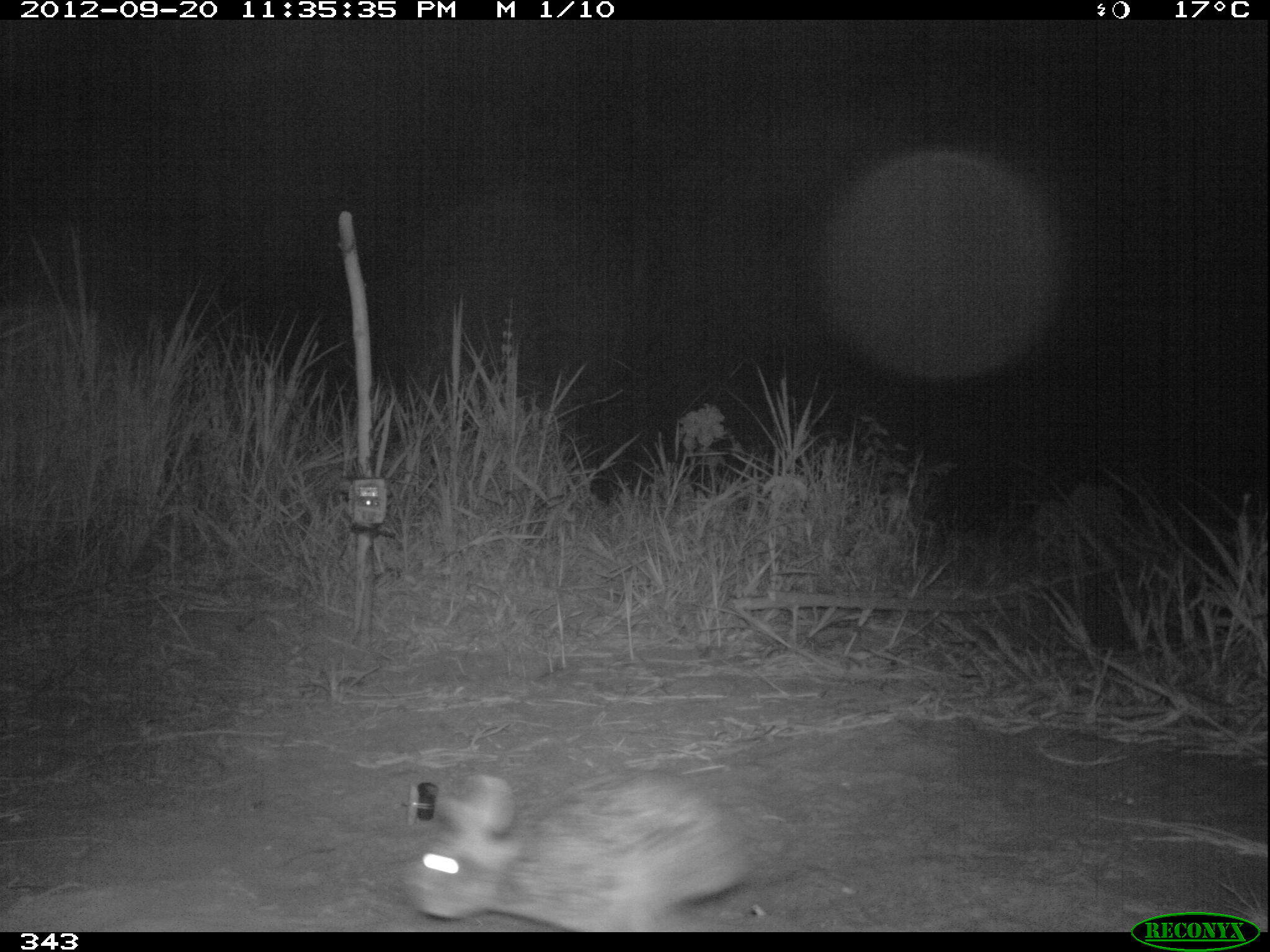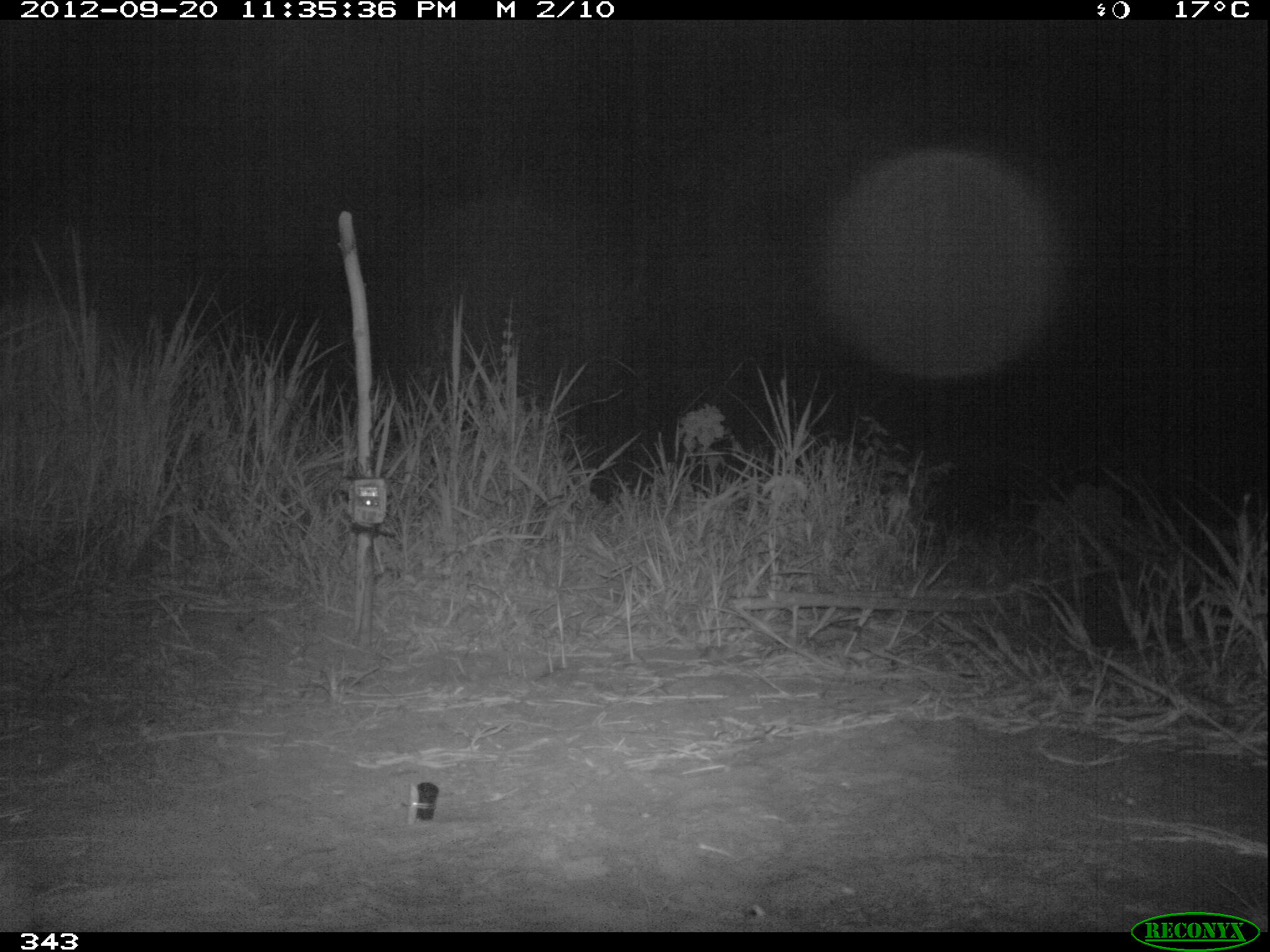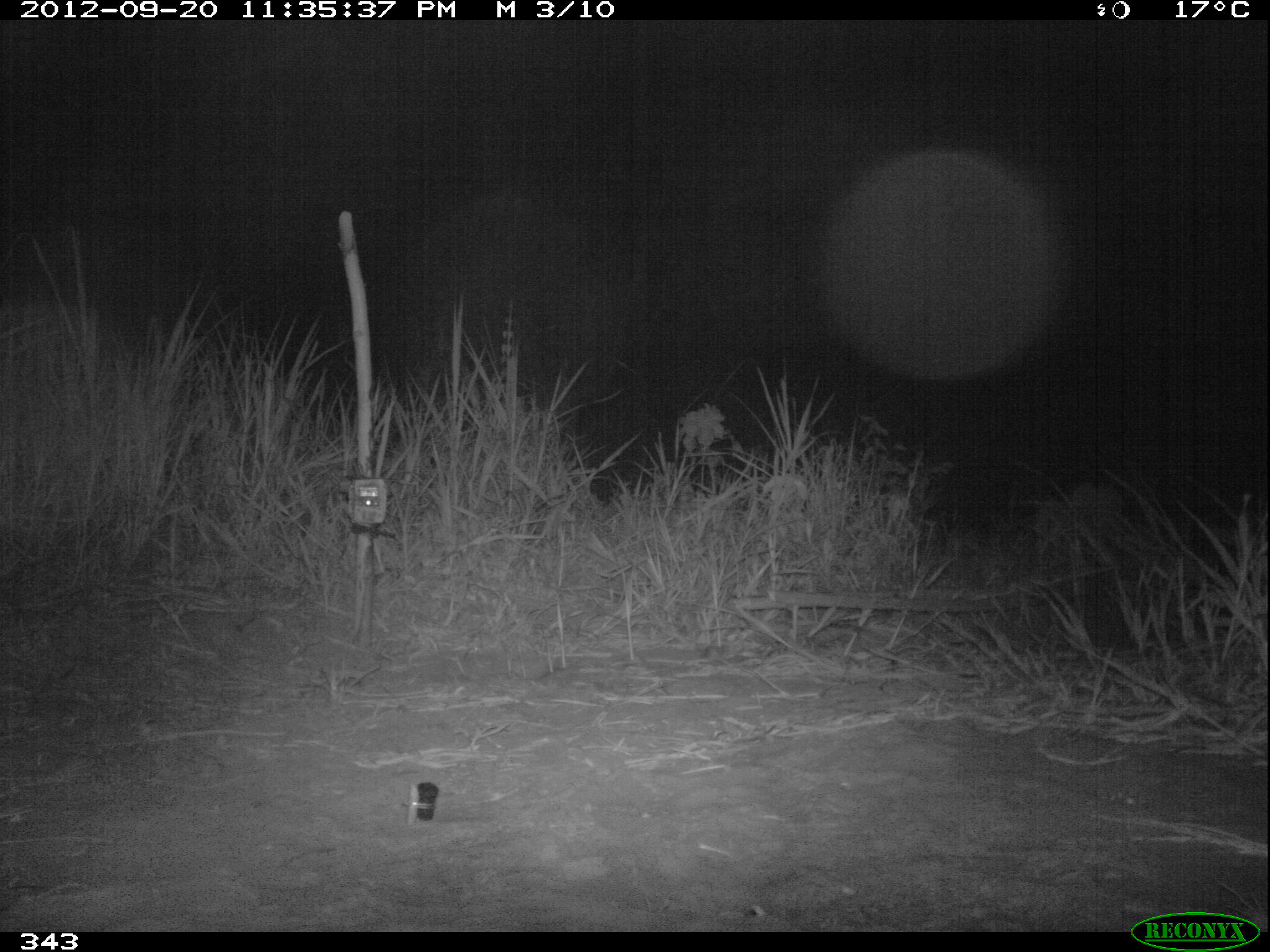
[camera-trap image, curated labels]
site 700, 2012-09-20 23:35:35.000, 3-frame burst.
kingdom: Animalia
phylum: Chordata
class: Mammalia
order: Lagomorpha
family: Leporidae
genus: Sylvilagus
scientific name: Sylvilagus brasiliensis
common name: tapeti